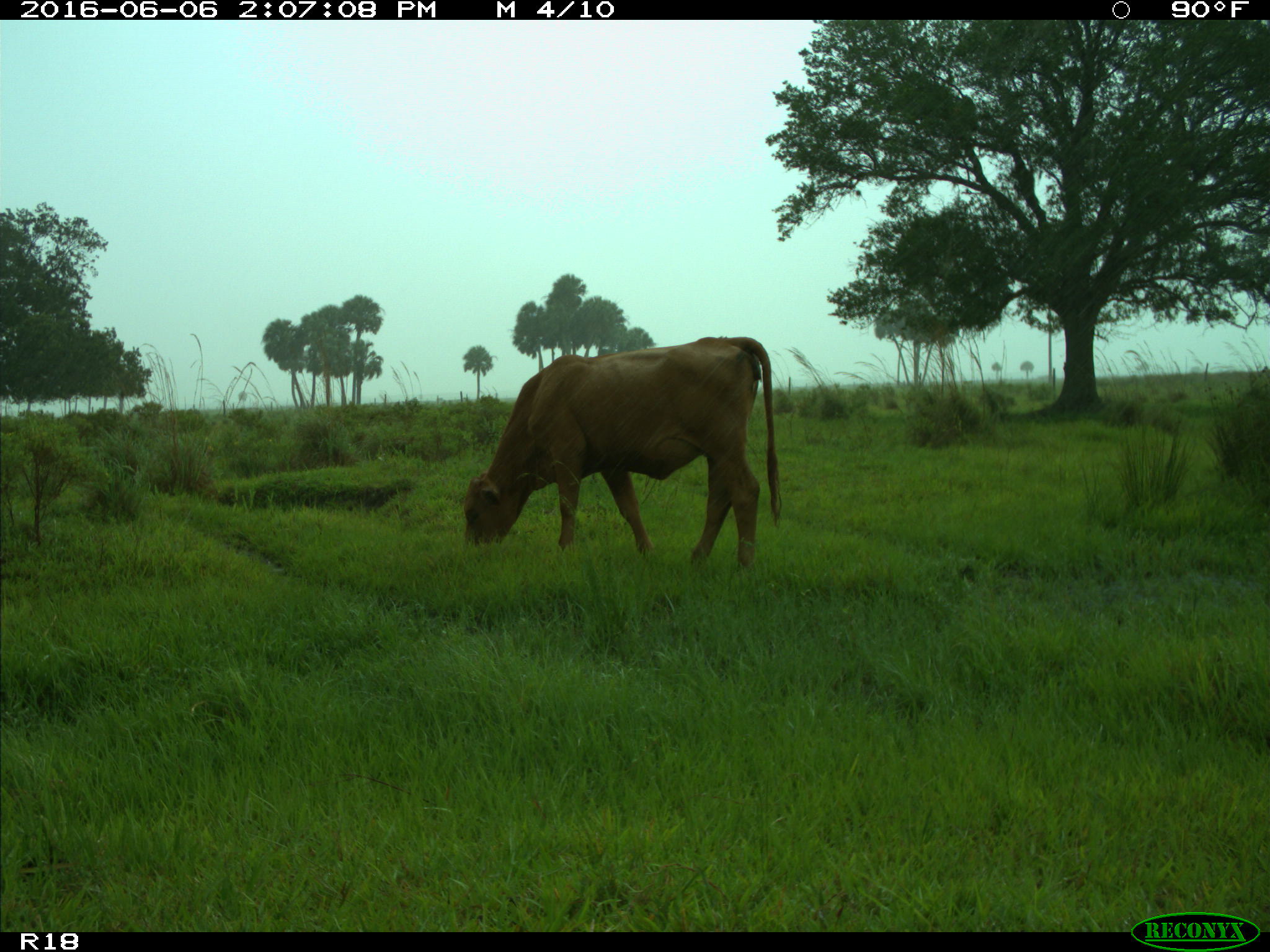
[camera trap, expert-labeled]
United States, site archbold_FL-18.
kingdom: Animalia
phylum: Chordata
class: Mammalia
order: Artiodactyla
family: Bovidae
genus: Bos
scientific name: Bos taurus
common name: domestic cow